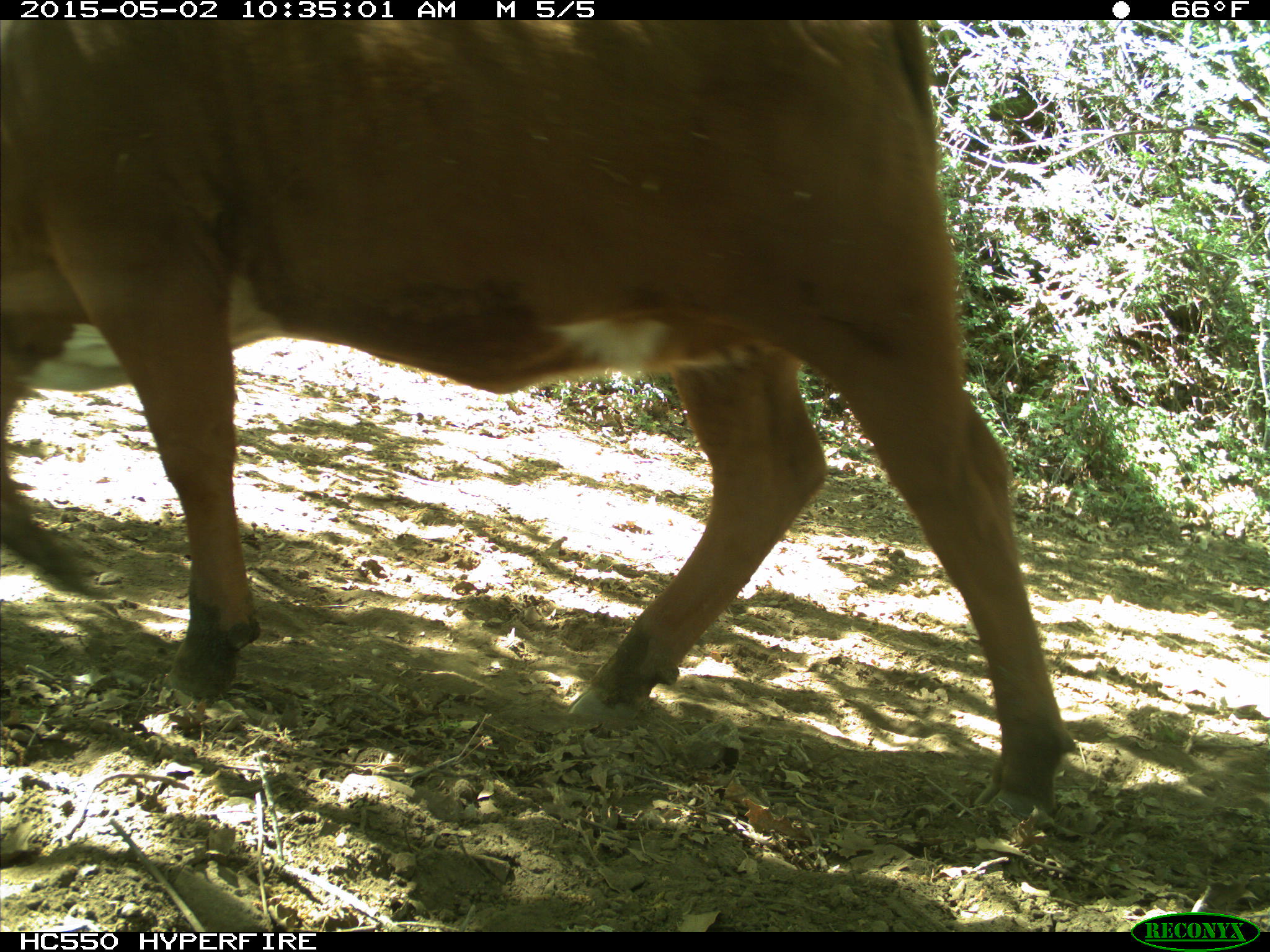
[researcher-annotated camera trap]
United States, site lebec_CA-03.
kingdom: Animalia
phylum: Chordata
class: Mammalia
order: Artiodactyla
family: Bovidae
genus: Bos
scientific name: Bos taurus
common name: domestic cow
Bos taurus (domestic cow).